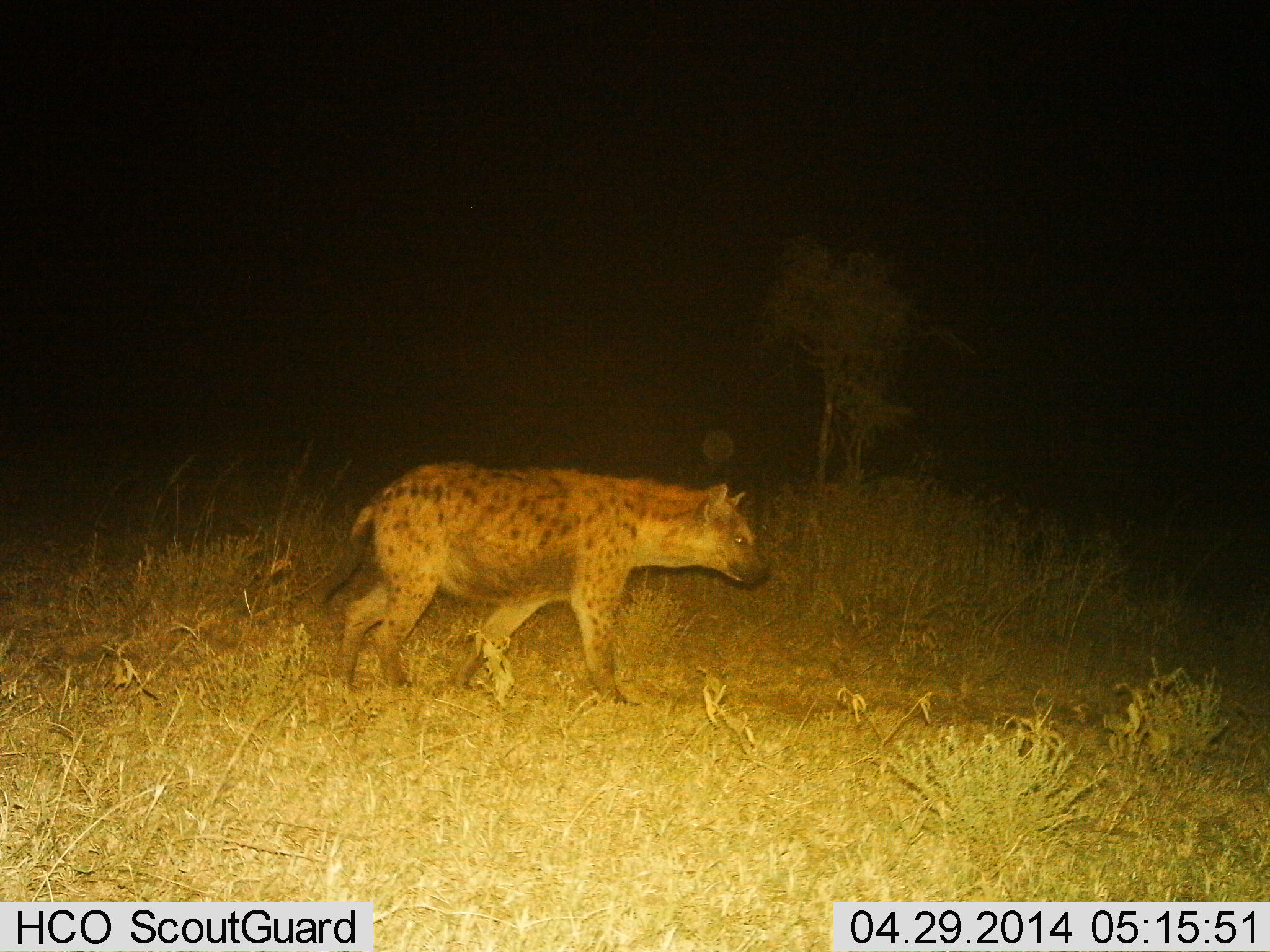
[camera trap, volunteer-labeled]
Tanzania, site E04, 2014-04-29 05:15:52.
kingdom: Animalia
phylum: Chordata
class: Mammalia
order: Carnivora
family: Hyaenidae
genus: Crocuta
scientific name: Crocuta crocuta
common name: spotted hyena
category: hyenaspotted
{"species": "hyenaspotted (spotted hyena) (Crocuta crocuta)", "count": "1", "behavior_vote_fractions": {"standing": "12%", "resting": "0%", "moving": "88%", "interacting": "0%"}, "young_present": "0%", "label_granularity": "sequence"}